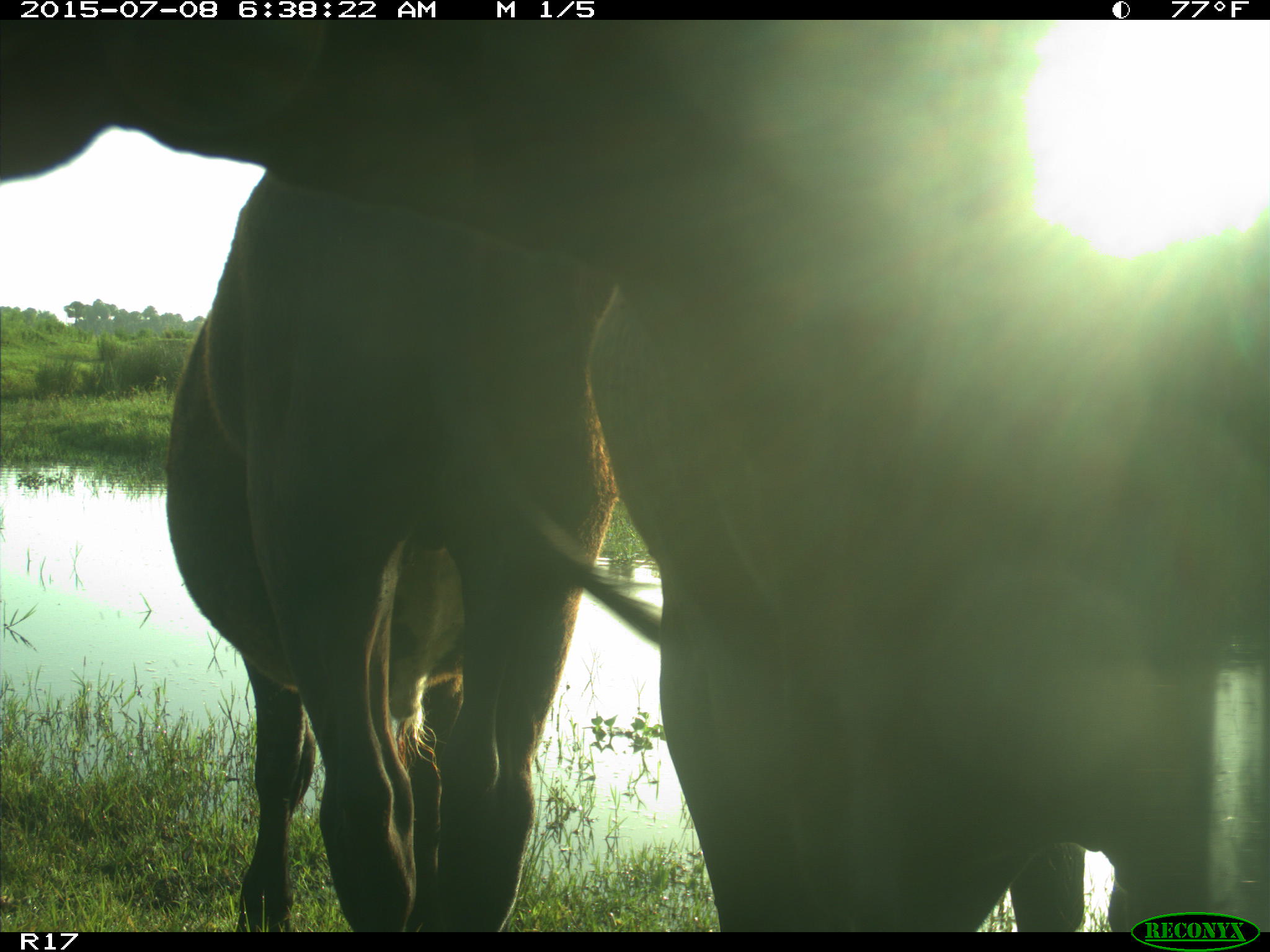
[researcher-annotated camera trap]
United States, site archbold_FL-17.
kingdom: Animalia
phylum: Chordata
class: Mammalia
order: Artiodactyla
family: Bovidae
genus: Bos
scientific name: Bos taurus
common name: domestic cow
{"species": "Bos taurus (domestic cow)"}